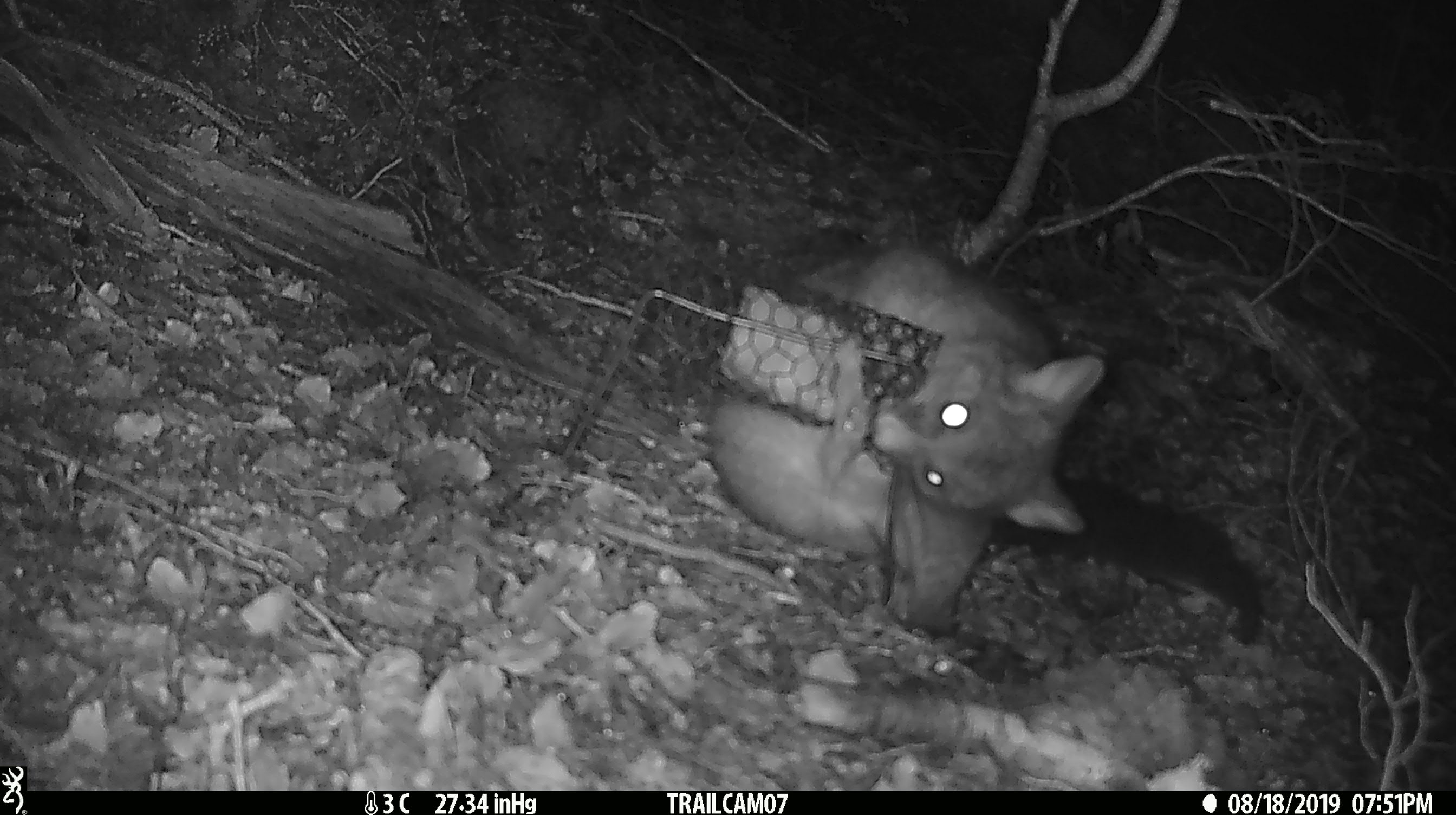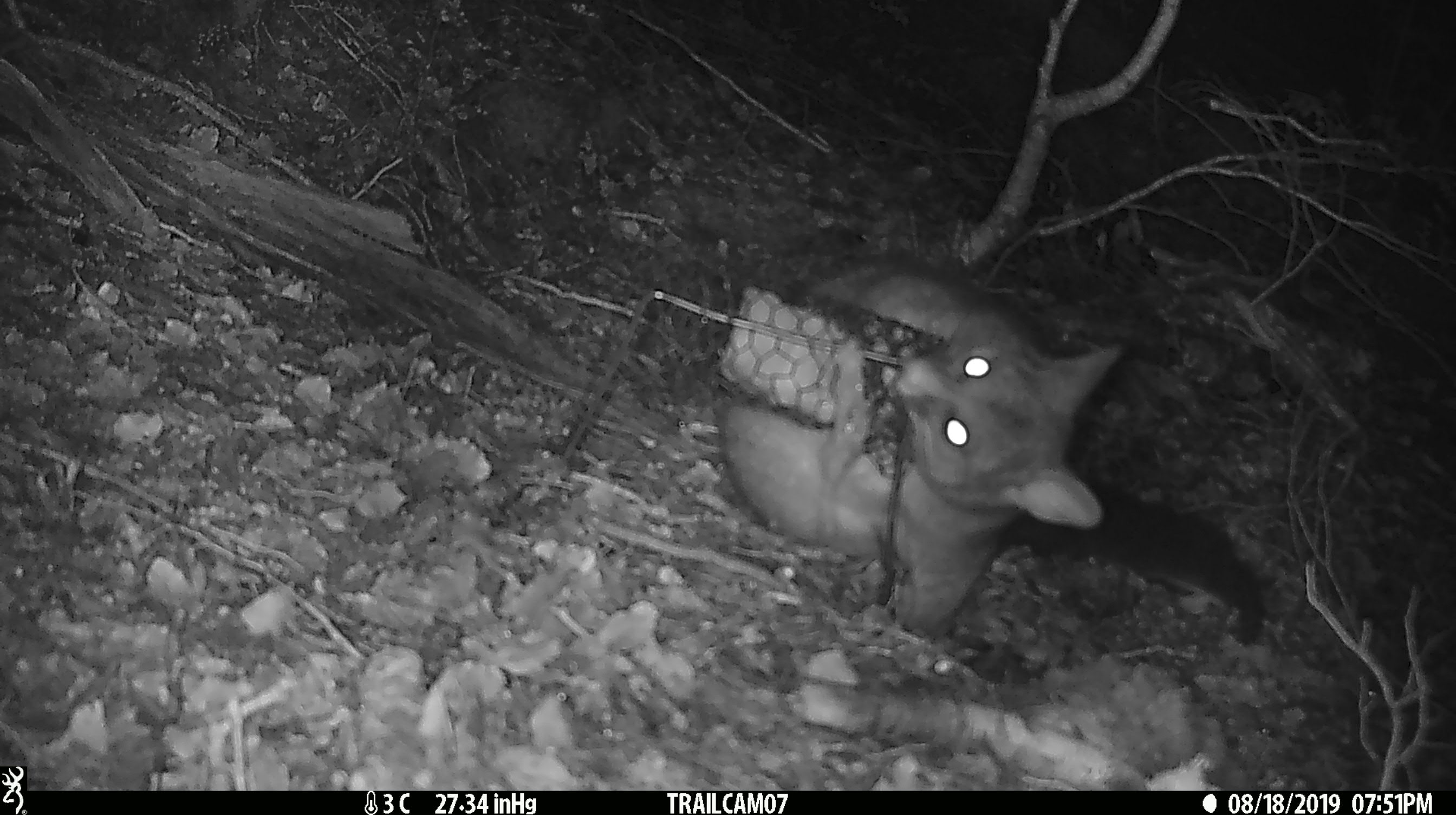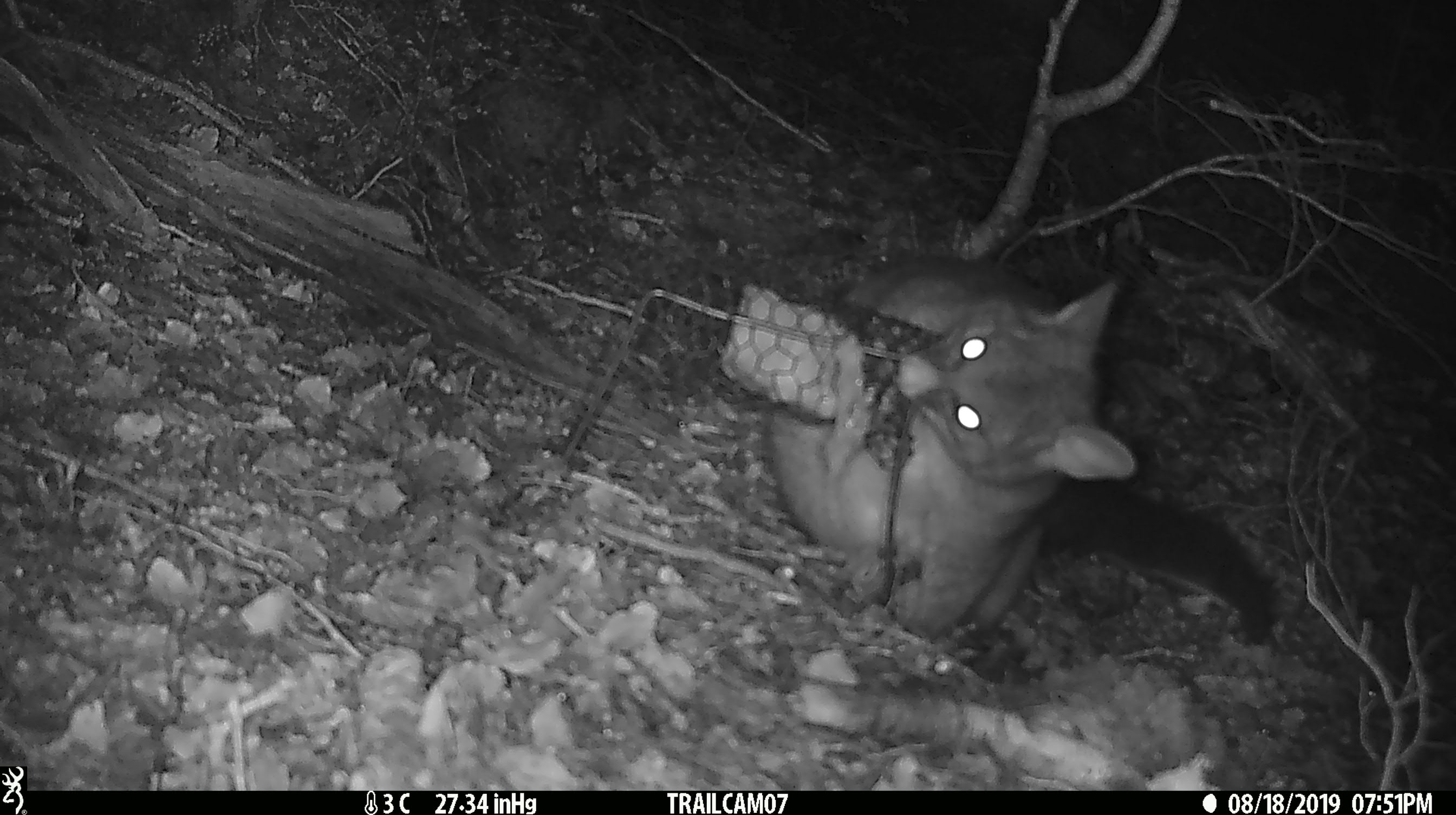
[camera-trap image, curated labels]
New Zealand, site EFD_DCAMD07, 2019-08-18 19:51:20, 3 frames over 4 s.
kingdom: Animalia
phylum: Chordata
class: Mammalia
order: Diprotodontia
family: Phalangeridae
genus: Trichosurus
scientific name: Trichosurus vulpecula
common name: common brushtail possum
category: possum